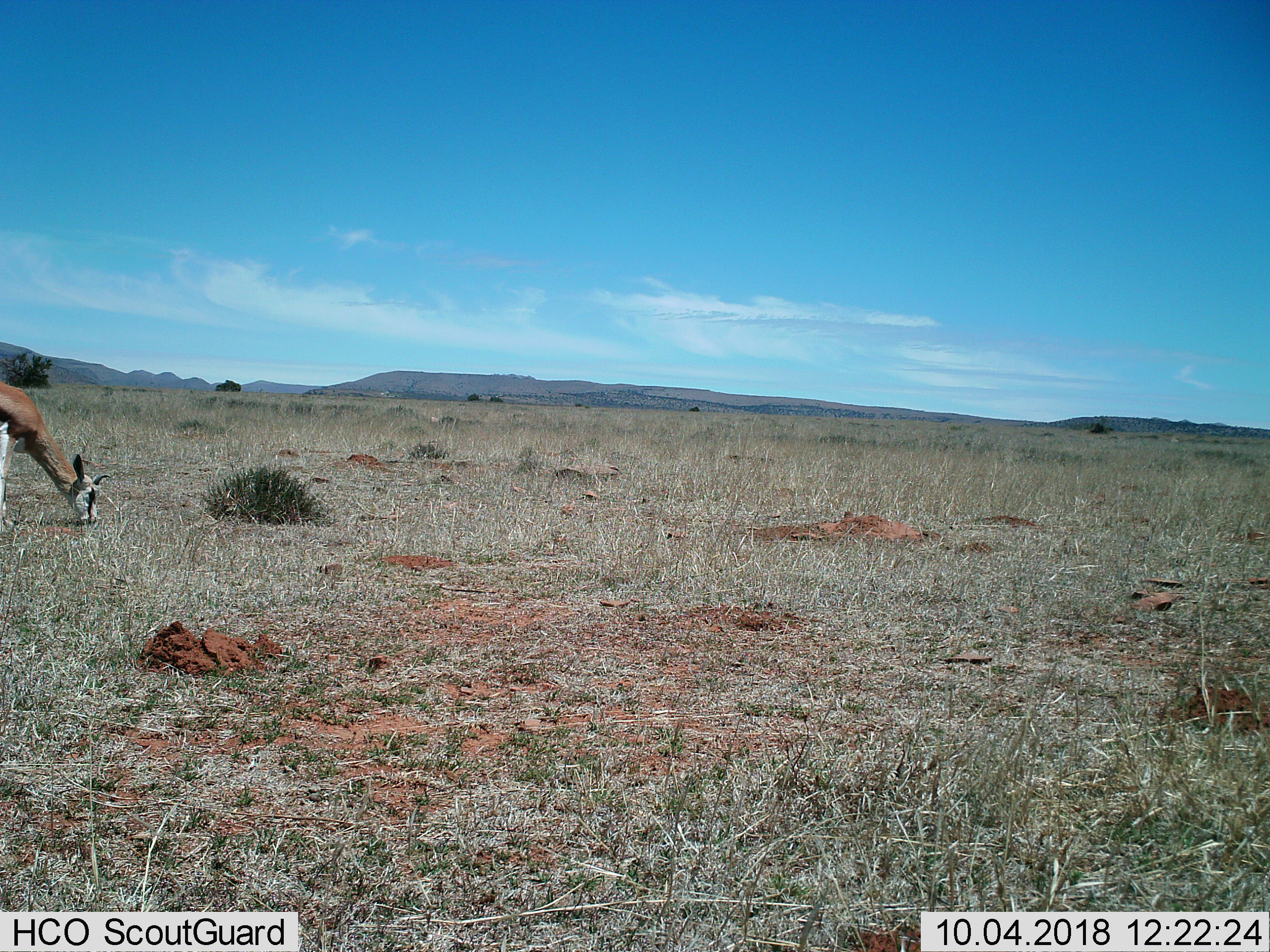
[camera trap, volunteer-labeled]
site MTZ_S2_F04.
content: unidentified animal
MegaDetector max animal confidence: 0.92